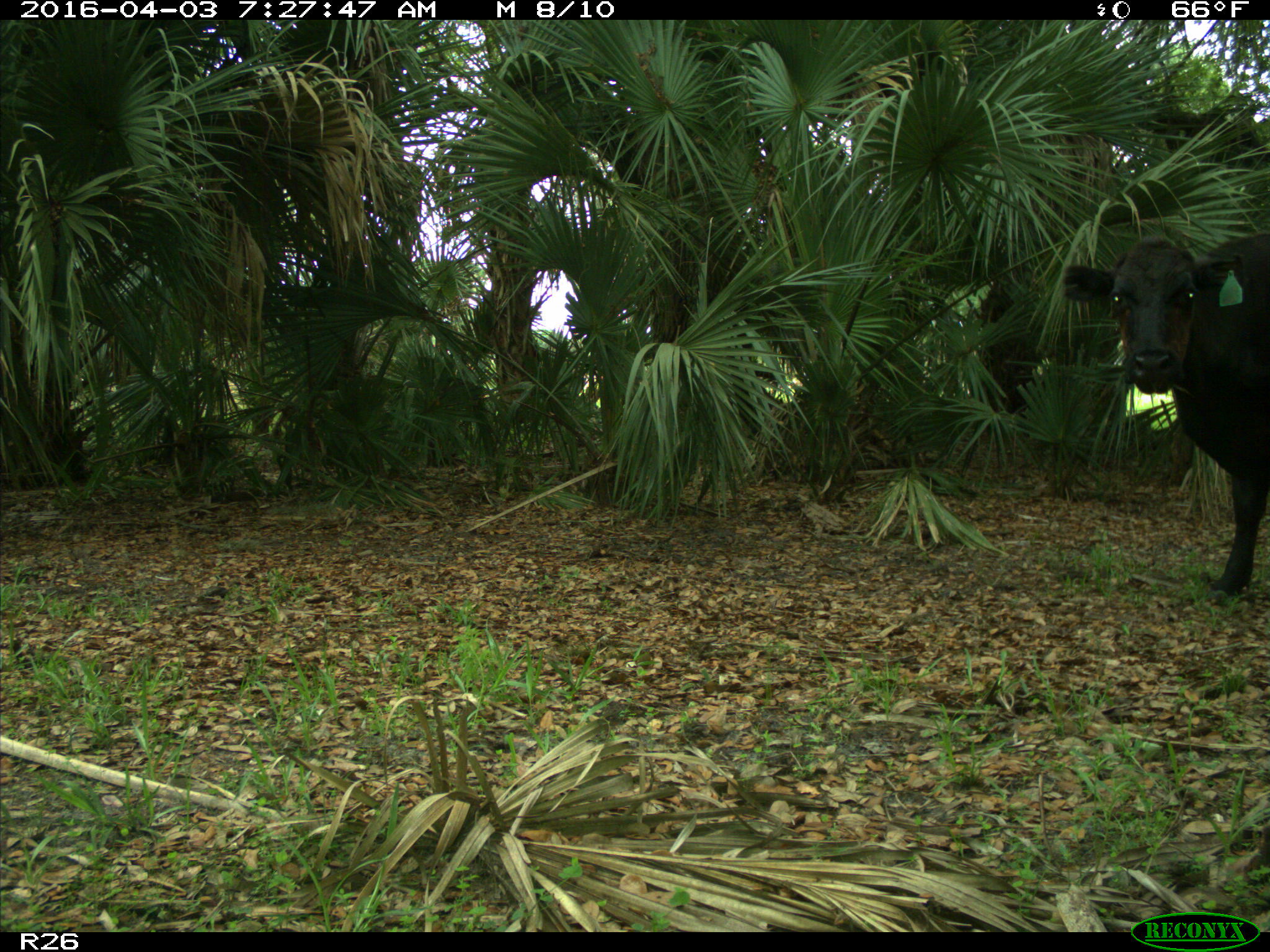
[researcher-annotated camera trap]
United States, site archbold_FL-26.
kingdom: Animalia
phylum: Chordata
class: Mammalia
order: Artiodactyla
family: Bovidae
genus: Bos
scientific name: Bos taurus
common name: domestic cow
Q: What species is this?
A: Bos taurus (domestic cow).